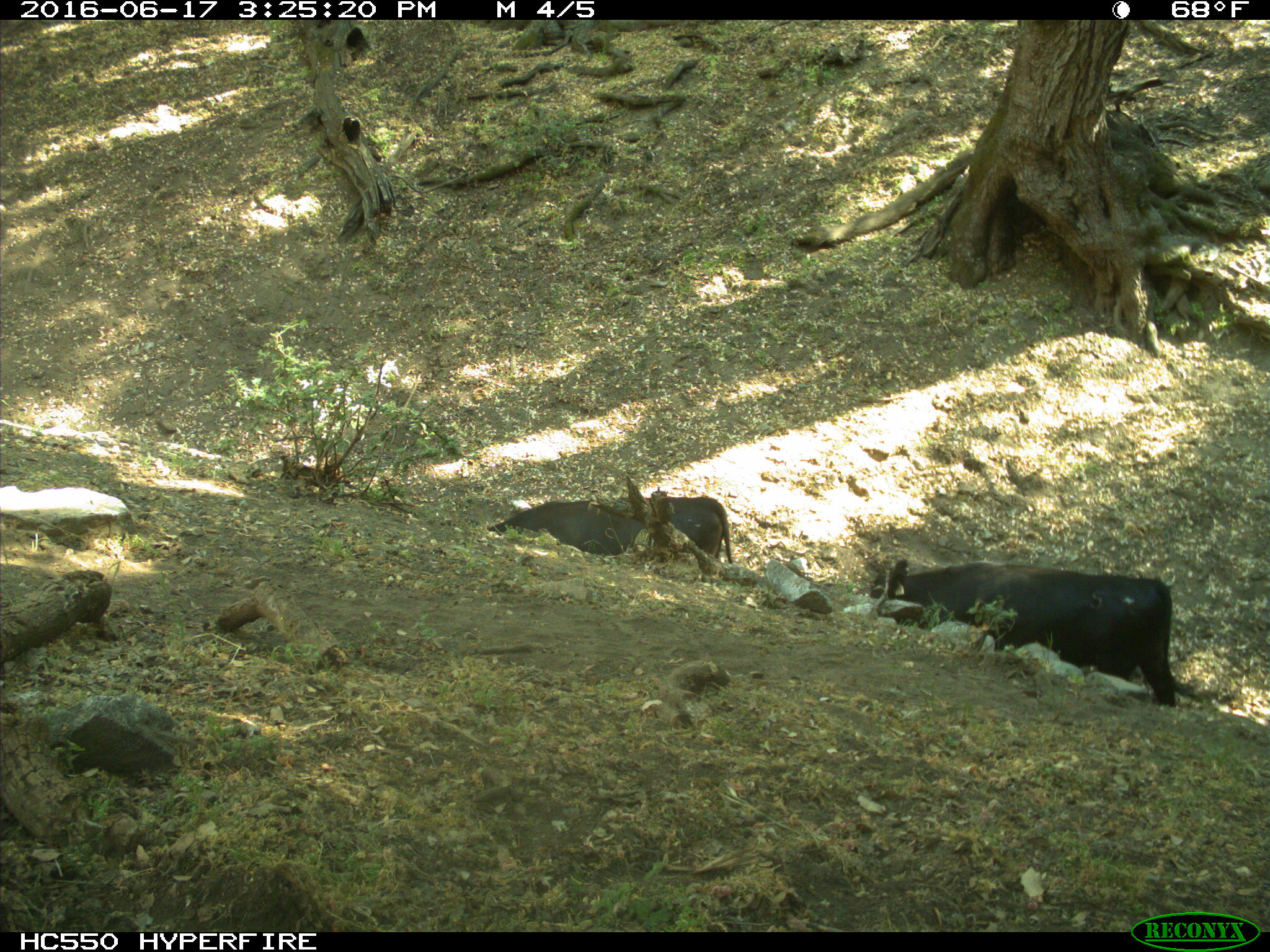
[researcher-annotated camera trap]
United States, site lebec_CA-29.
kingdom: Animalia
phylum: Chordata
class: Mammalia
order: Artiodactyla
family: Bovidae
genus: Bos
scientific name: Bos taurus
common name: domestic cow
Bos taurus (domestic cow).